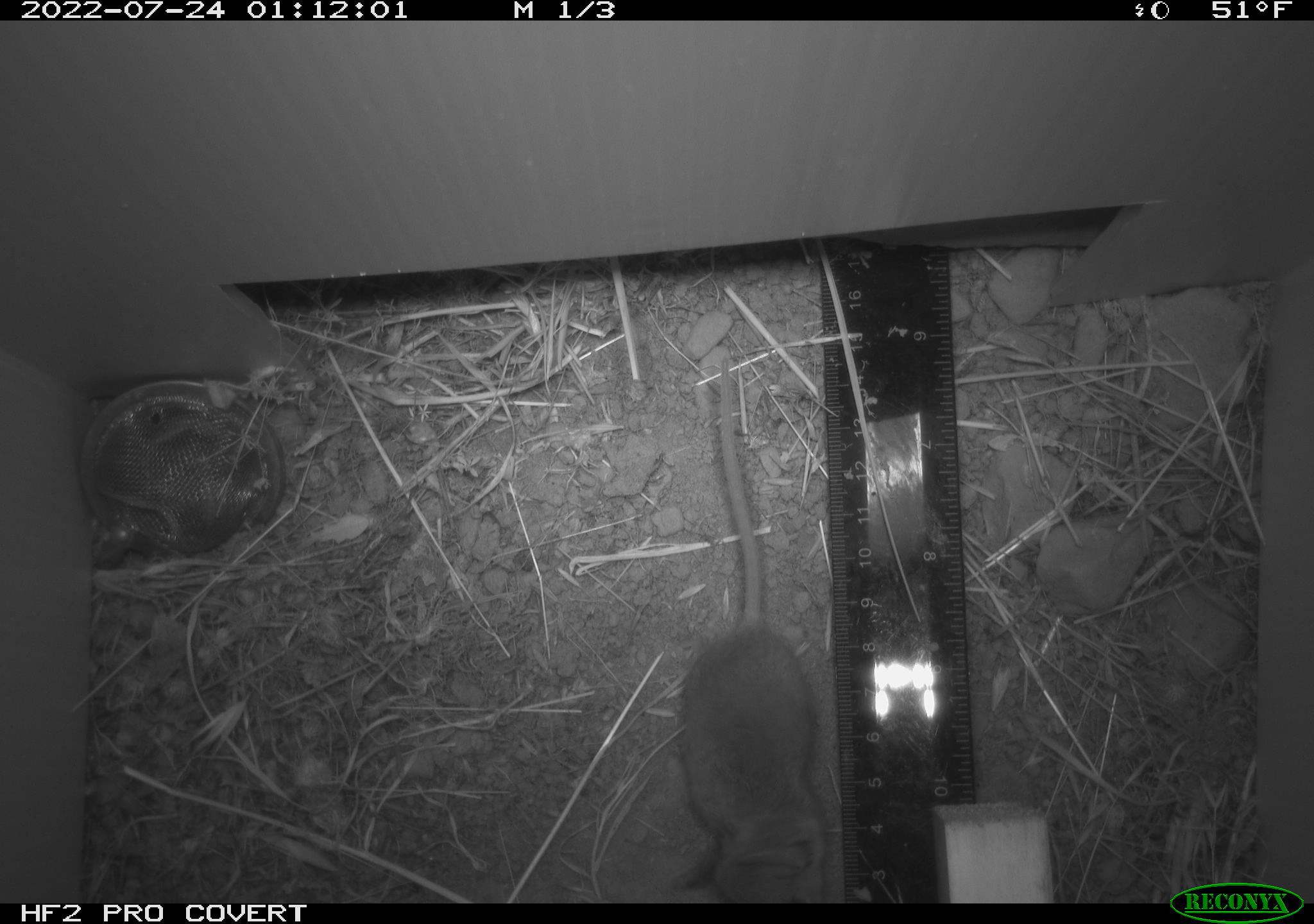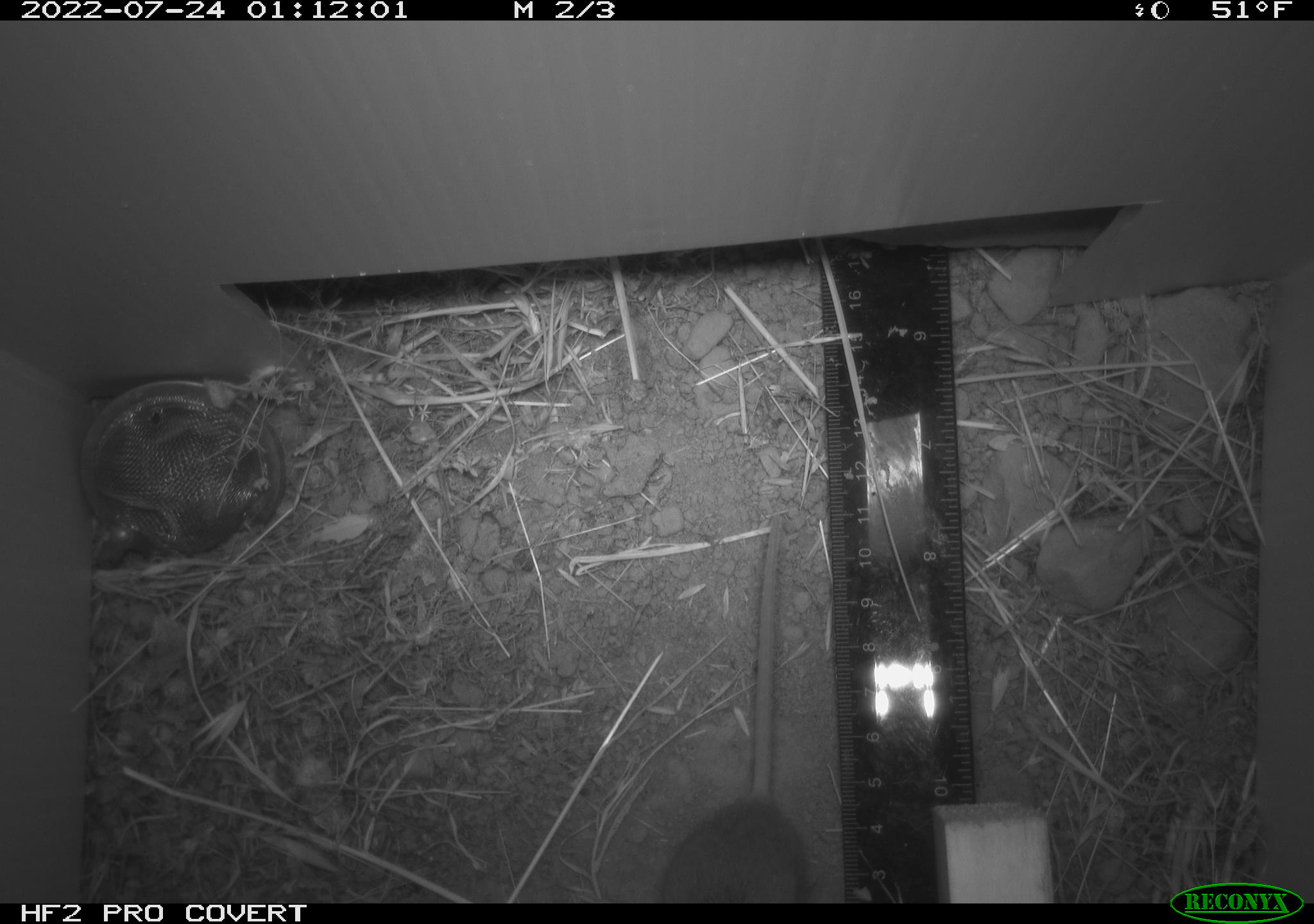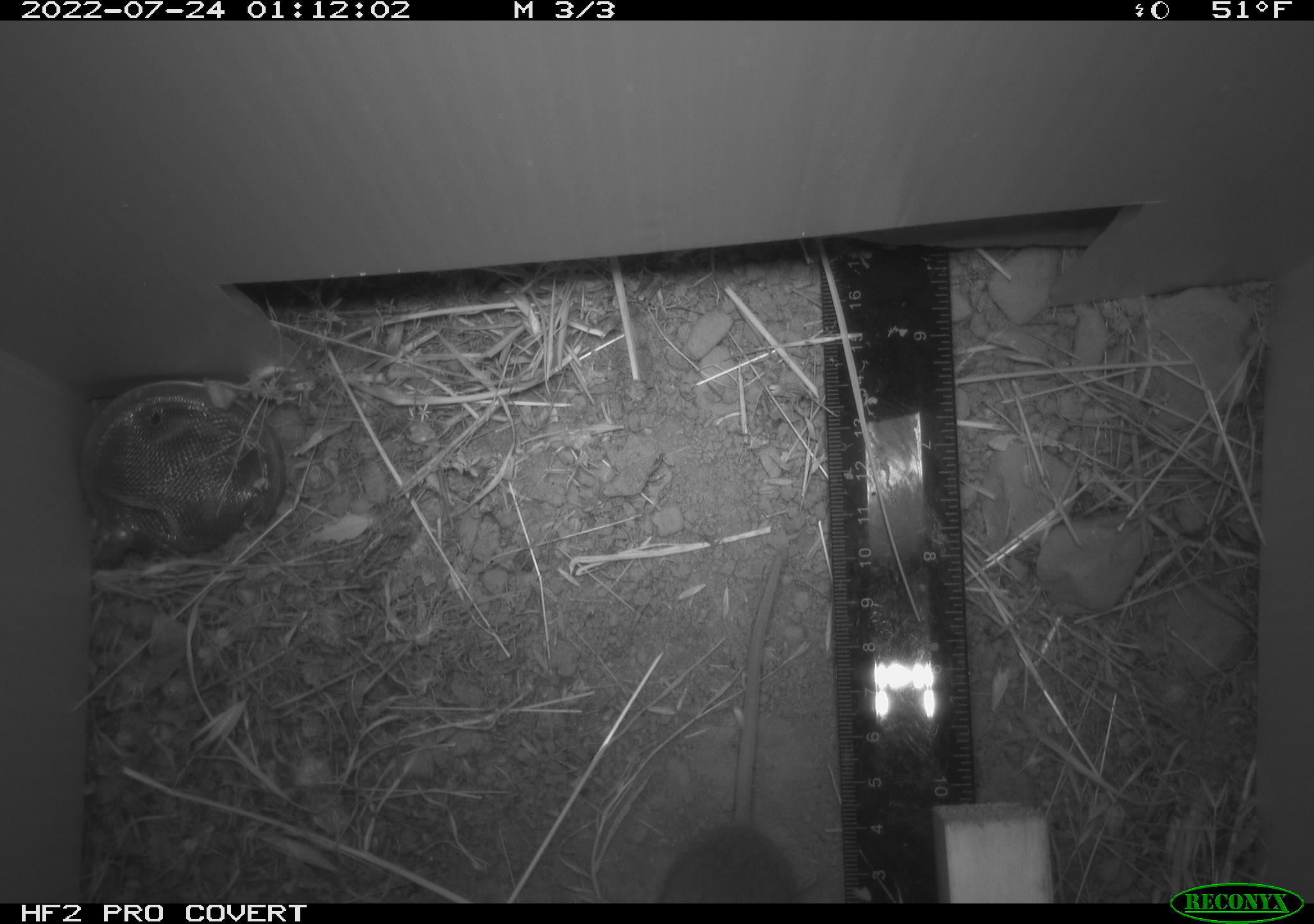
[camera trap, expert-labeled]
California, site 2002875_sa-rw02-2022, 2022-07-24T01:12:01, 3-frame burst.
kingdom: Animalia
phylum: Chordata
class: Mammalia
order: Rodentia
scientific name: Rodentia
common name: mouse species